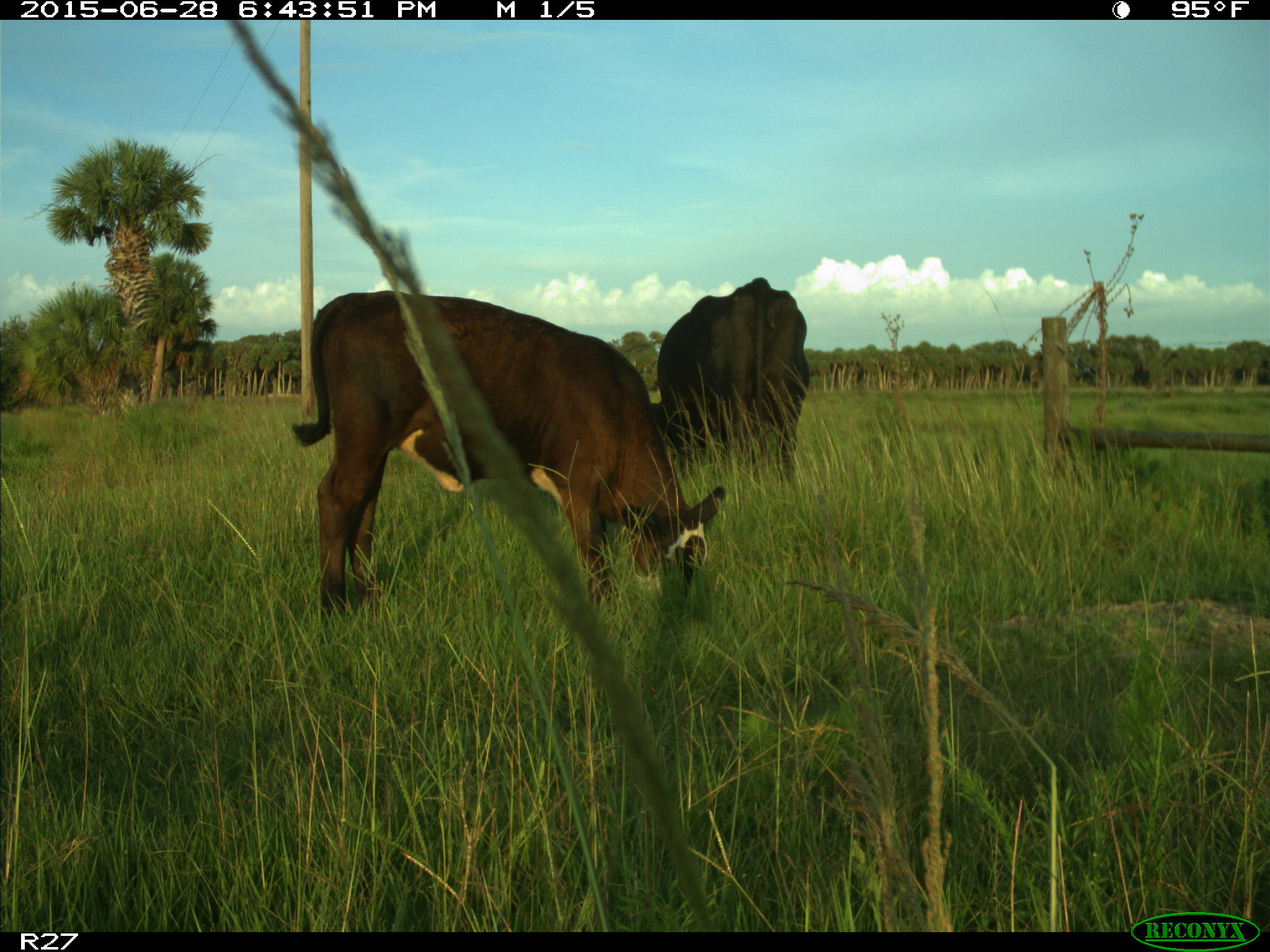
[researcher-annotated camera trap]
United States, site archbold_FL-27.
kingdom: Animalia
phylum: Chordata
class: Mammalia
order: Artiodactyla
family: Bovidae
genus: Bos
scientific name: Bos taurus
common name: domestic cow